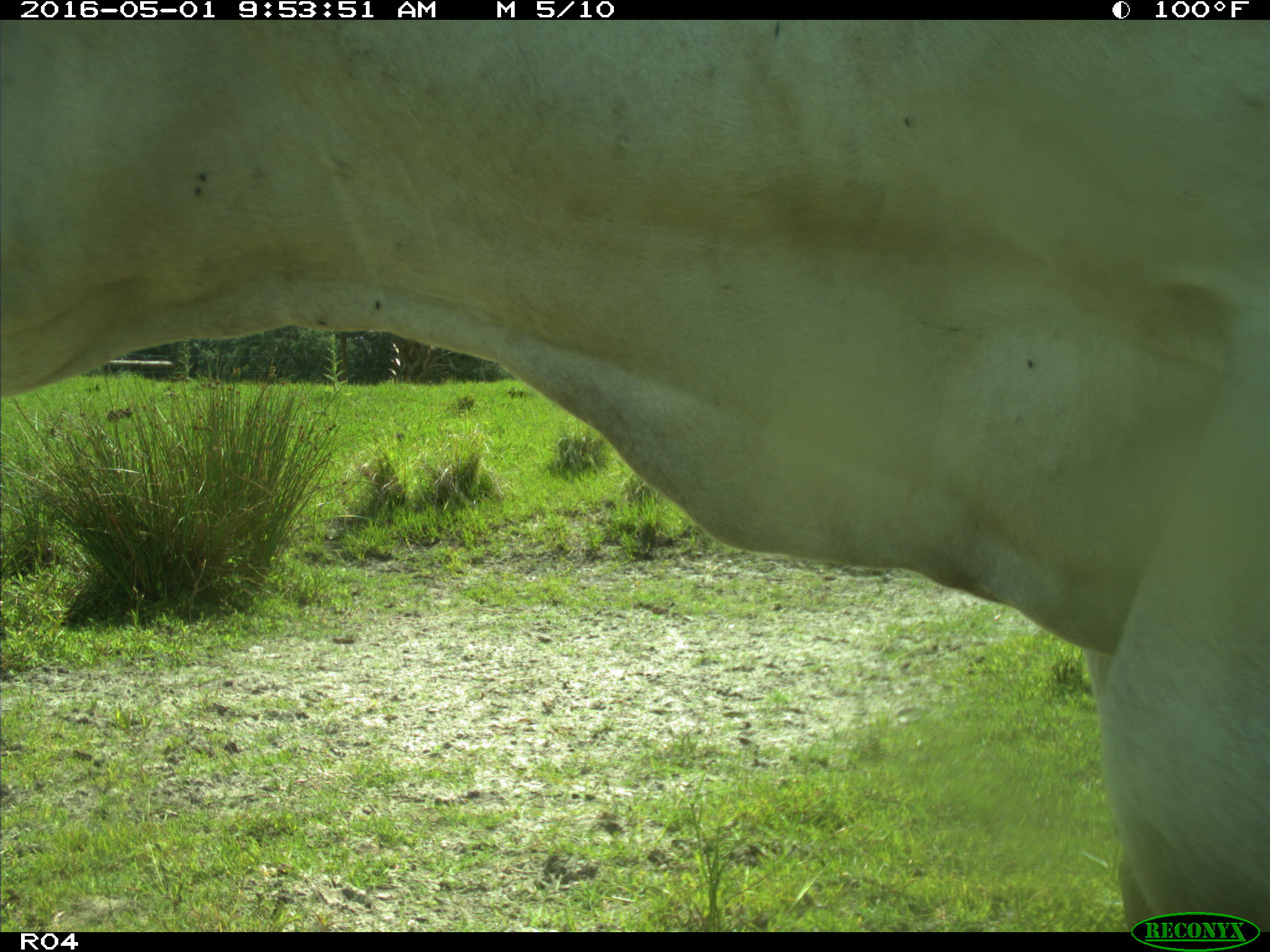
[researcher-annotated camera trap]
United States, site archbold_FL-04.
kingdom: Animalia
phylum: Chordata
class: Mammalia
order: Artiodactyla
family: Bovidae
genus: Bos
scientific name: Bos taurus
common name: domestic cow